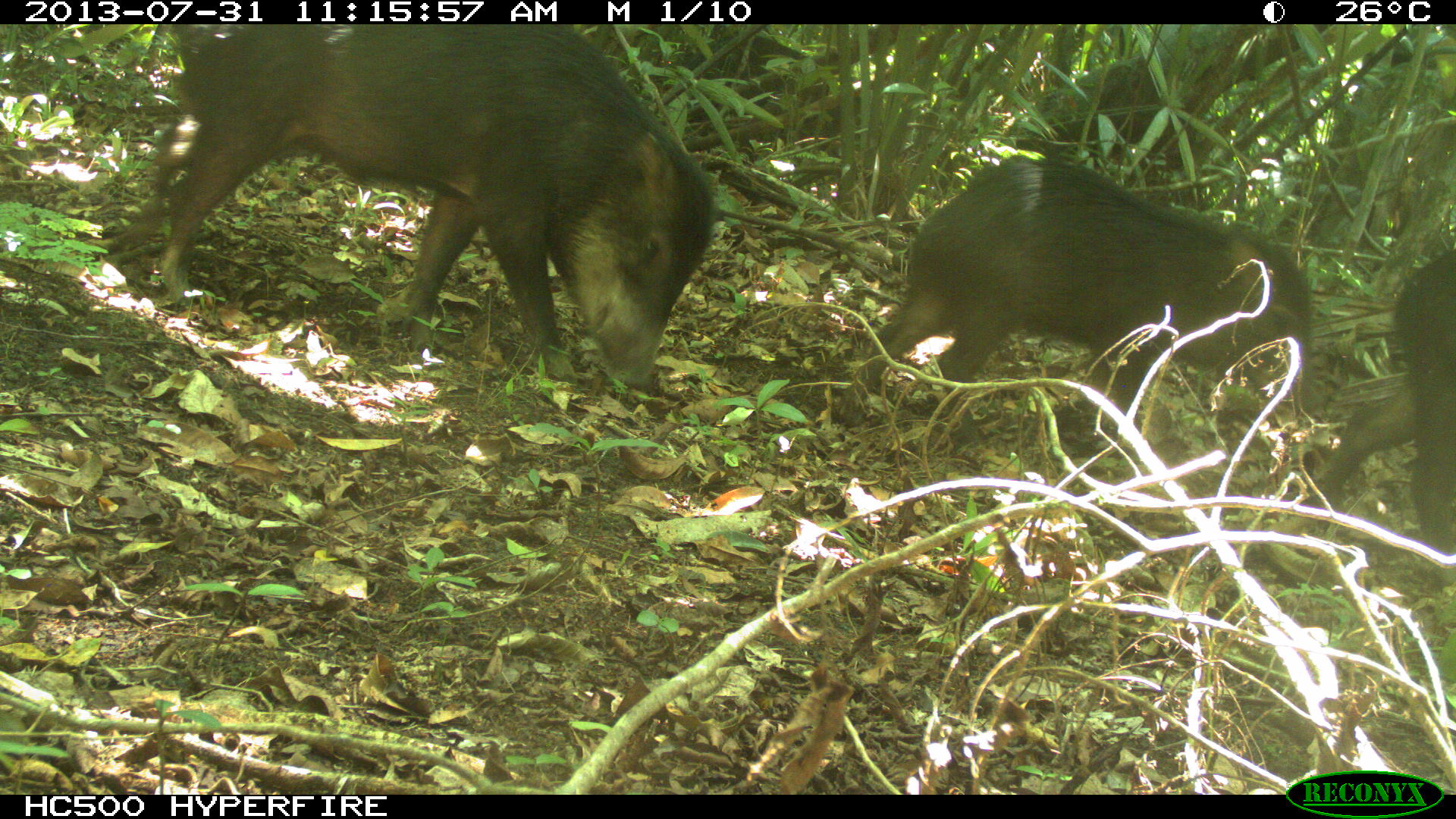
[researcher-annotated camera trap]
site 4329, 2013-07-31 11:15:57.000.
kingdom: Animalia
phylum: Chordata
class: Mammalia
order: Artiodactyla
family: Tayassuidae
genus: Tayassu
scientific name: Tayassu pecari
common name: white-lipped peccary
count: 5